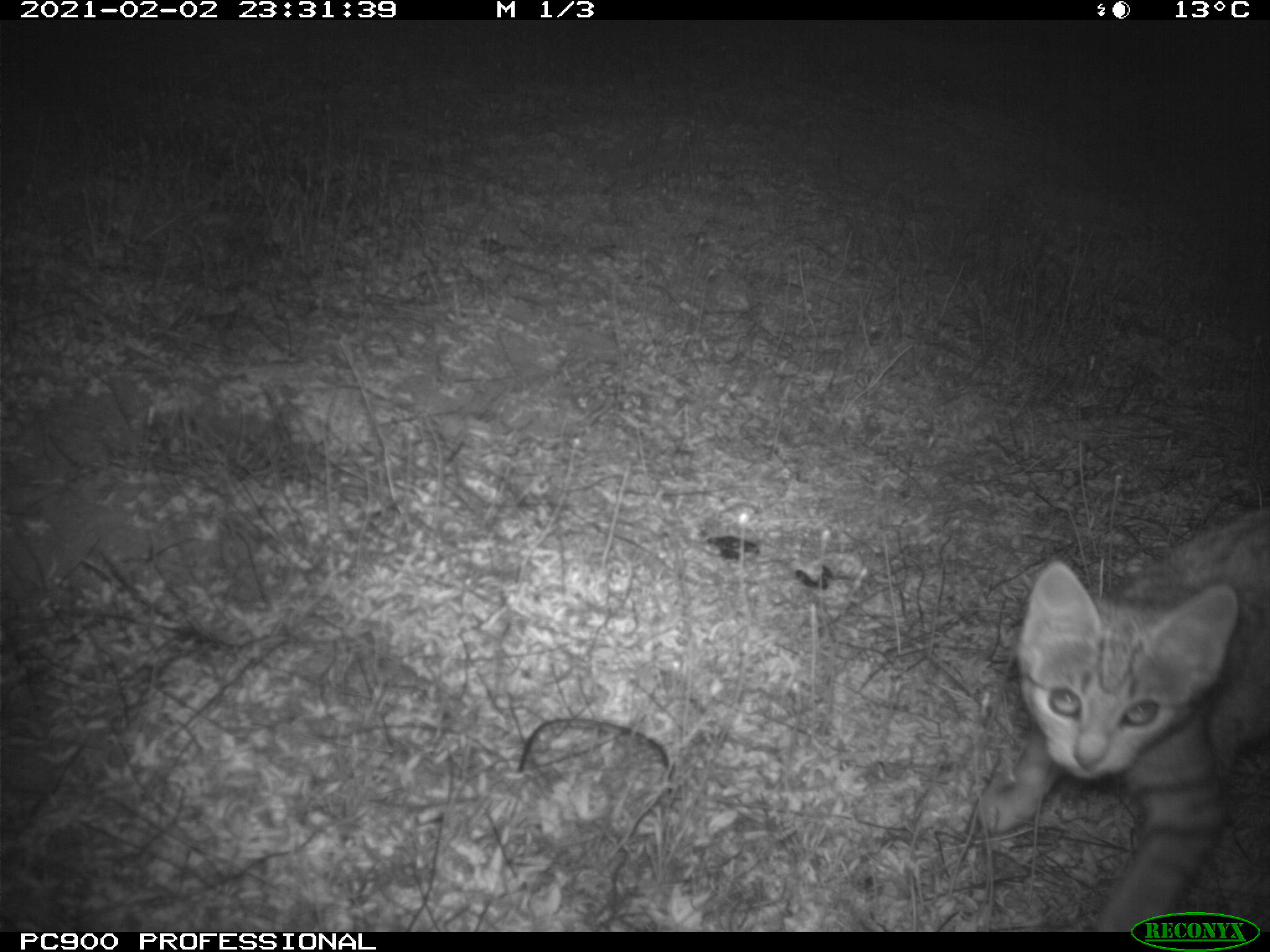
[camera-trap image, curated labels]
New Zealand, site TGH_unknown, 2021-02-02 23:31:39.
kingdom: Animalia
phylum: Chordata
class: Mammalia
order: Carnivora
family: Felidae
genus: Felis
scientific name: Felis catus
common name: domestic cat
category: cat